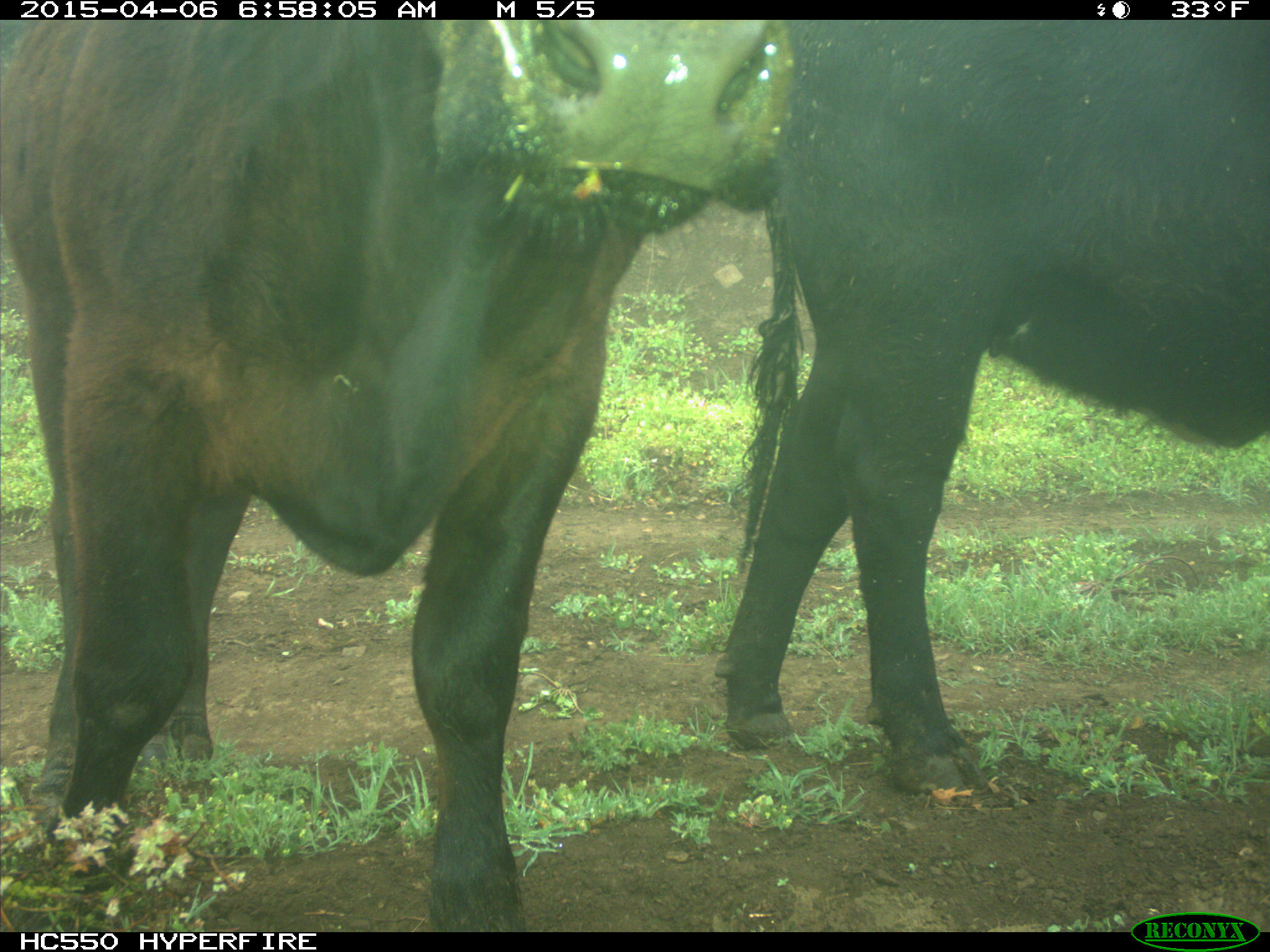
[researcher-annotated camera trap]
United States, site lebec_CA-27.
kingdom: Animalia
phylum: Chordata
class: Mammalia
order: Artiodactyla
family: Bovidae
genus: Bos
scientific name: Bos taurus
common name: domestic cow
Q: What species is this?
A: Bos taurus (domestic cow).